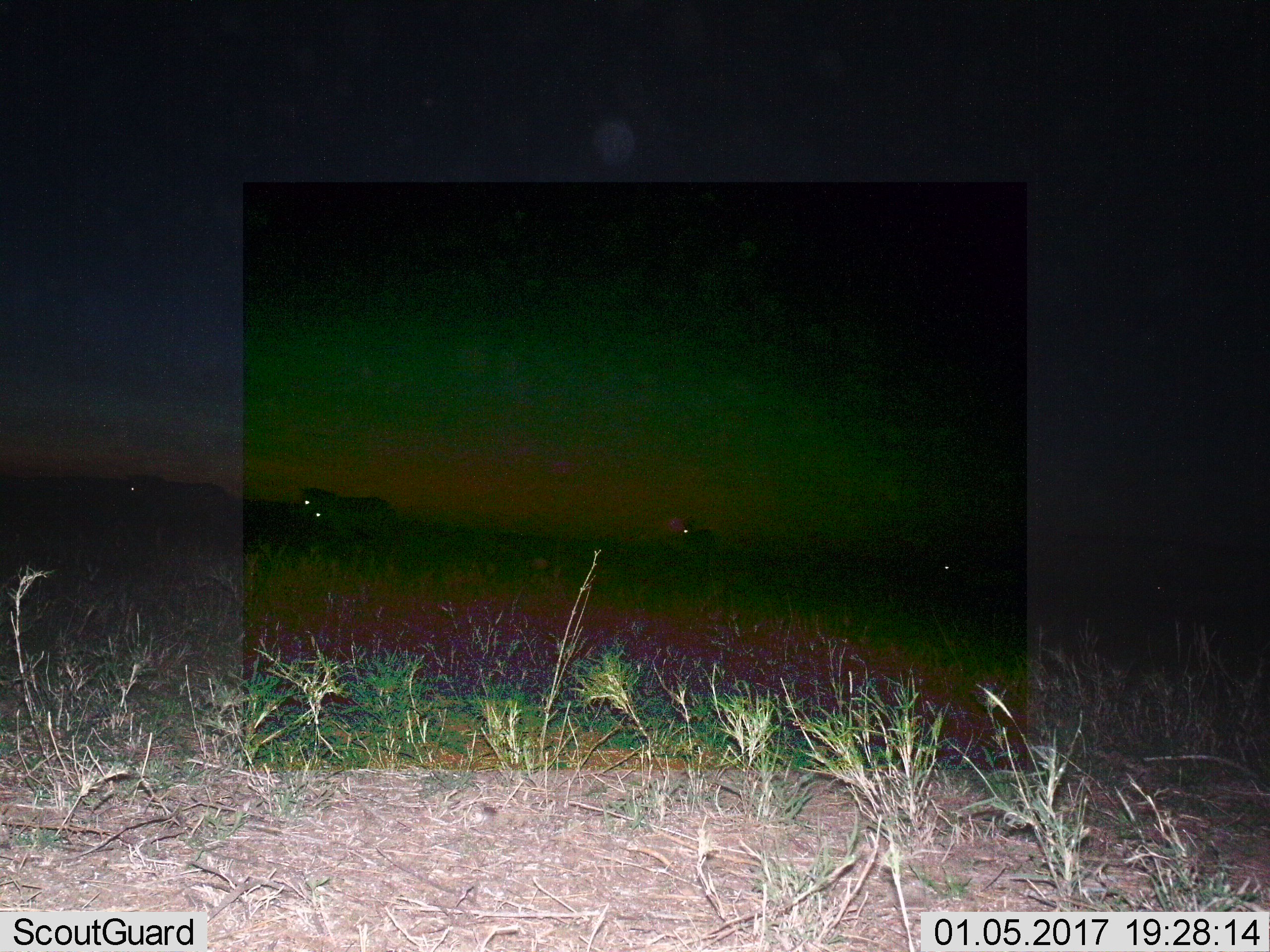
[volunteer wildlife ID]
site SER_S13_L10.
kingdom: Animalia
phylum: Chordata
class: Mammalia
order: Perissodactyla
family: Equidae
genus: Equus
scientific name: Equus quagga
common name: plains zebra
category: zebraplains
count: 5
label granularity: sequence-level